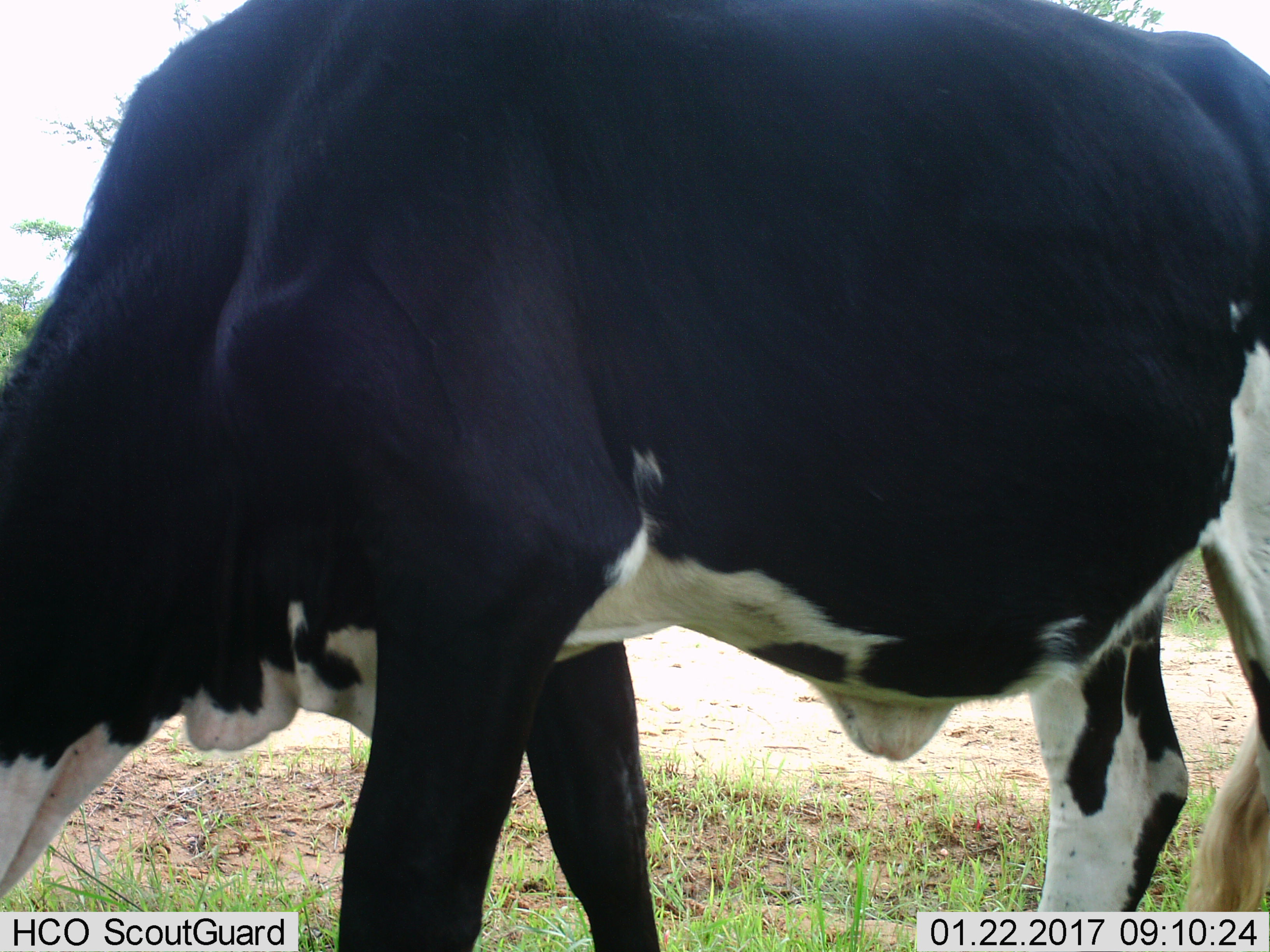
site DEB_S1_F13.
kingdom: Animalia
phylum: Chordata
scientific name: Vertebrata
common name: domestic animal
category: domesticanimal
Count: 1.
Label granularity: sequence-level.